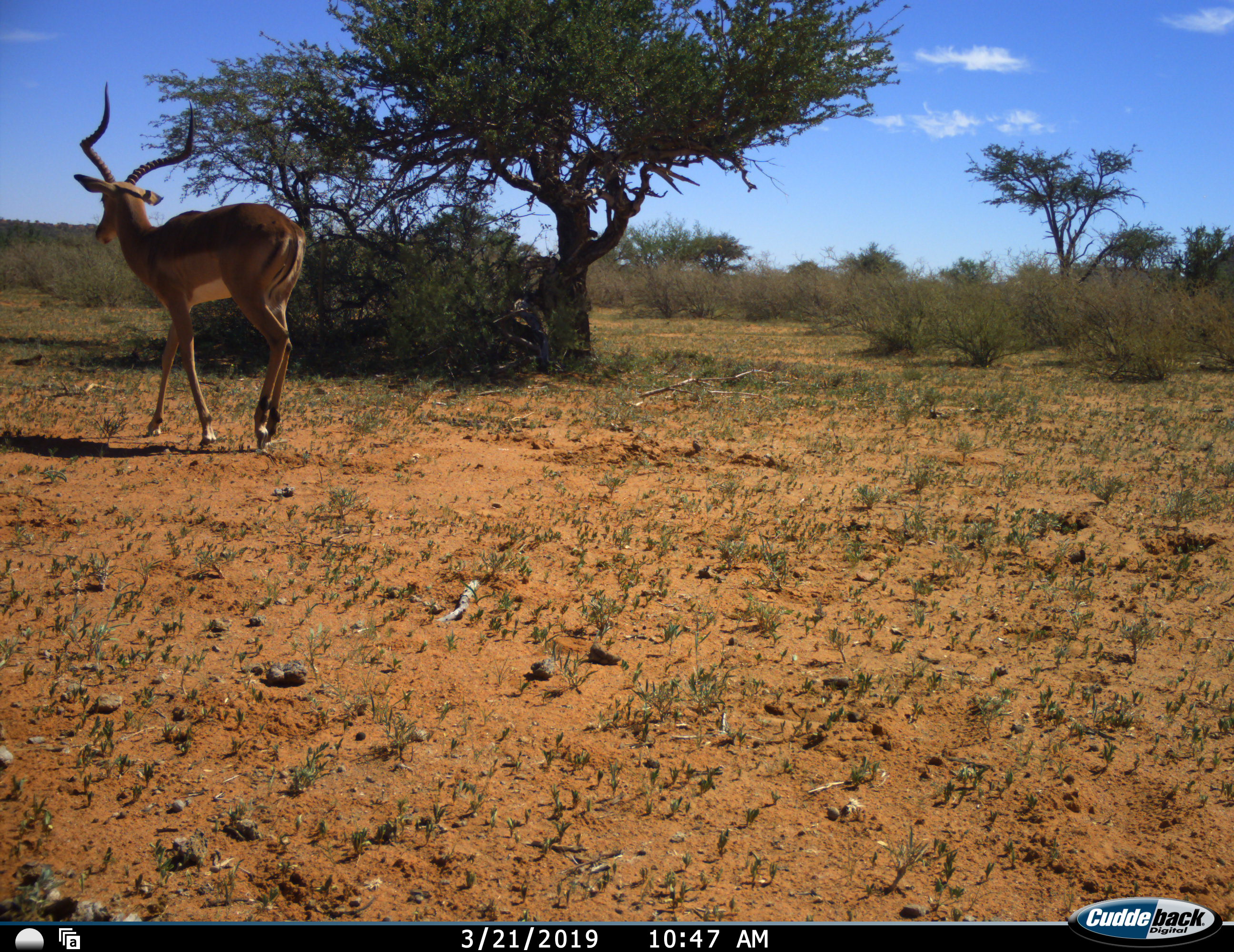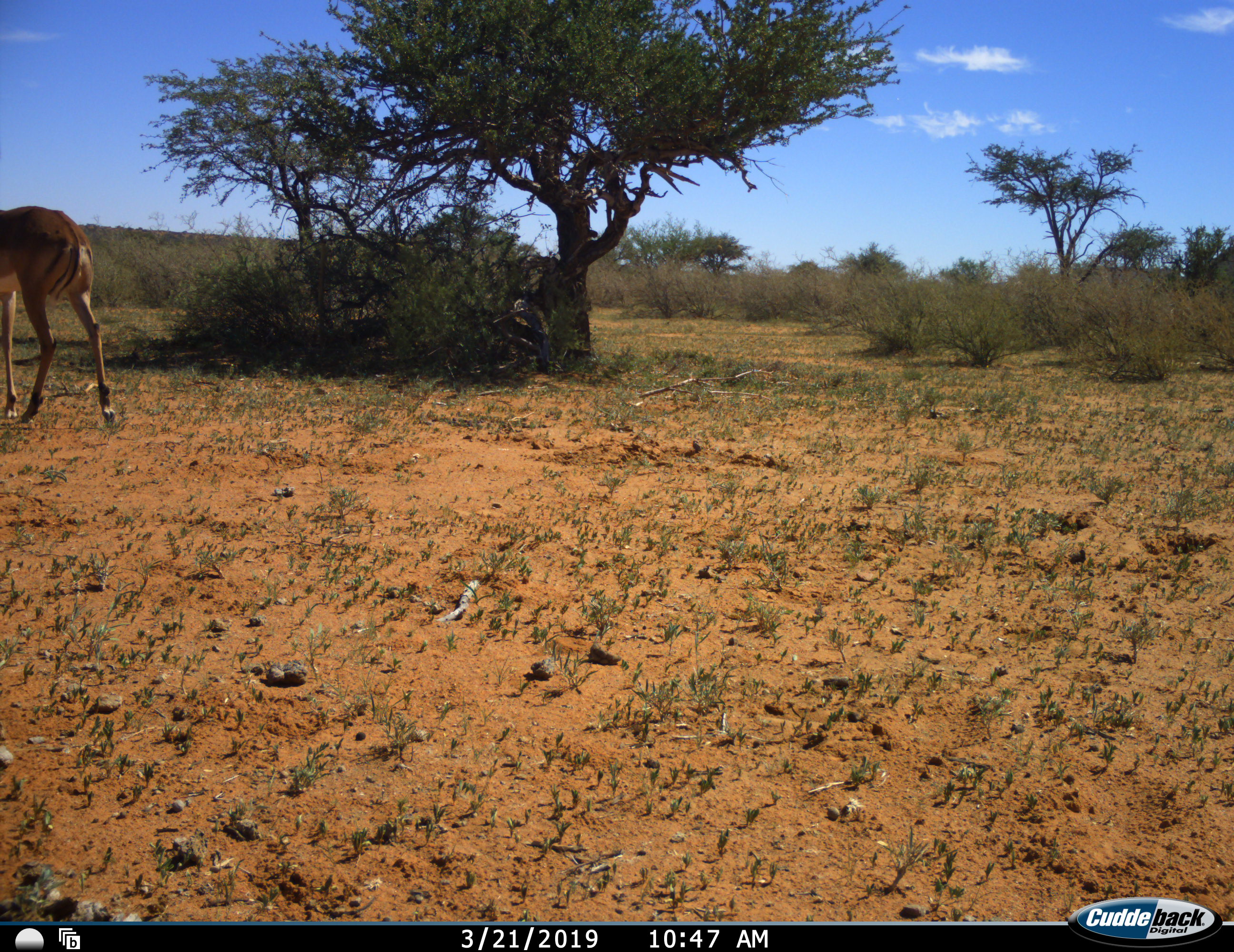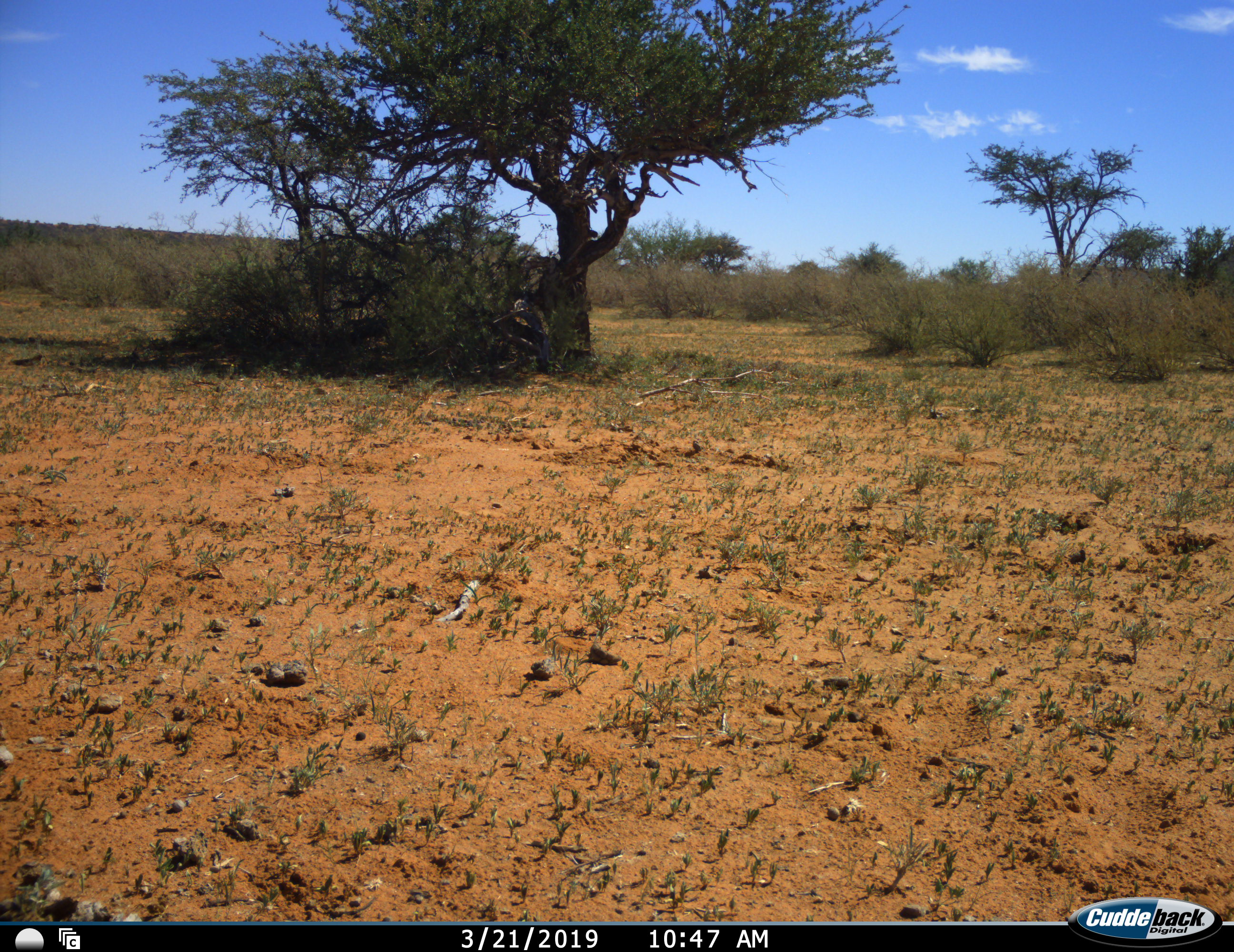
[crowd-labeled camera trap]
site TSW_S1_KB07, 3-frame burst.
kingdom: Animalia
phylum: Chordata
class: Mammalia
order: Artiodactyla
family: Bovidae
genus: Aepyceros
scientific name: Aepyceros melampus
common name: impala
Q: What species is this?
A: Impala (Aepyceros melampus).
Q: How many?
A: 1.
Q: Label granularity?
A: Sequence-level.